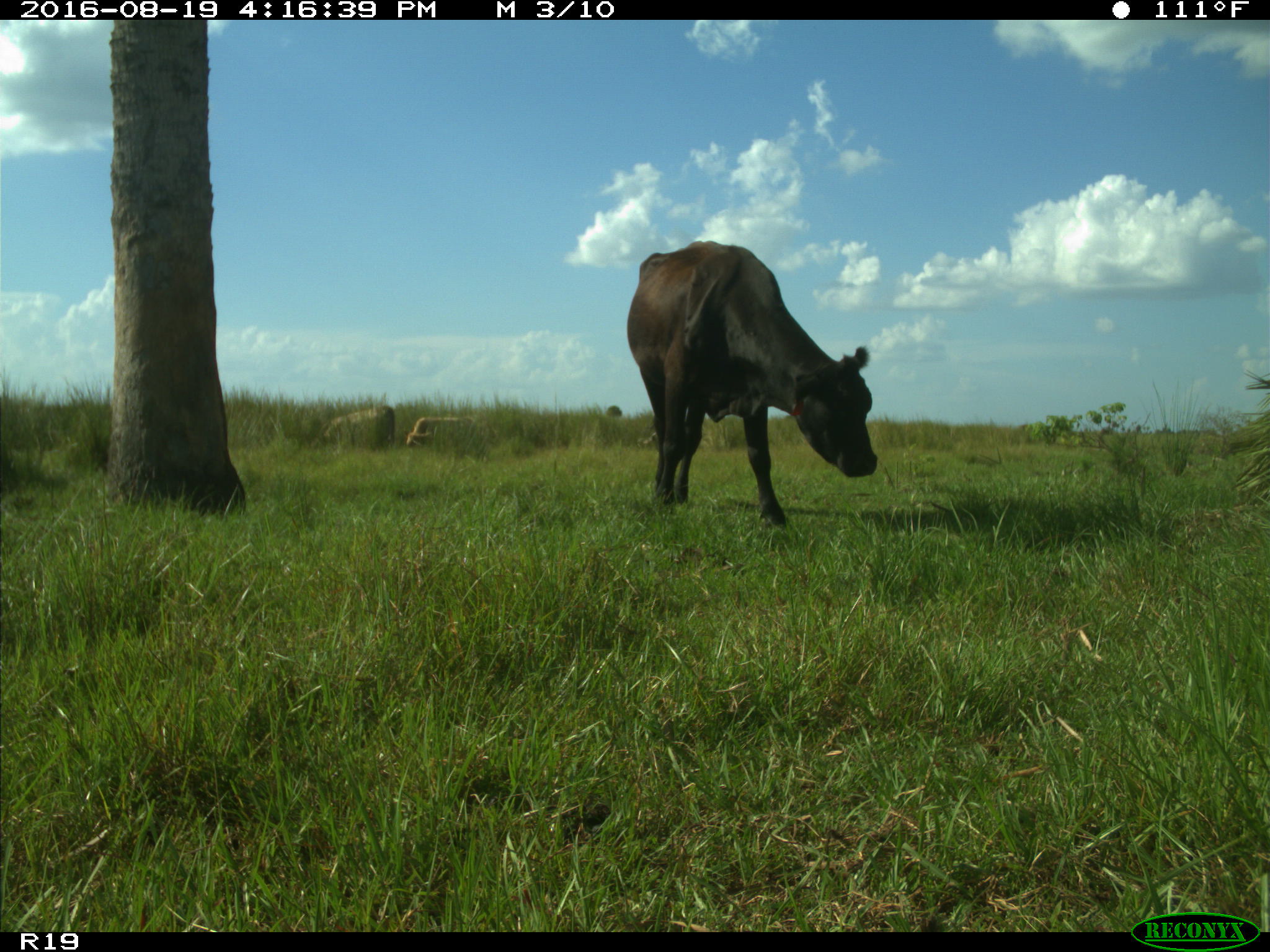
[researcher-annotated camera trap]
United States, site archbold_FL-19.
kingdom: Animalia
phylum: Chordata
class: Mammalia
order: Artiodactyla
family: Bovidae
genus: Bos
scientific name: Bos taurus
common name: domestic cow